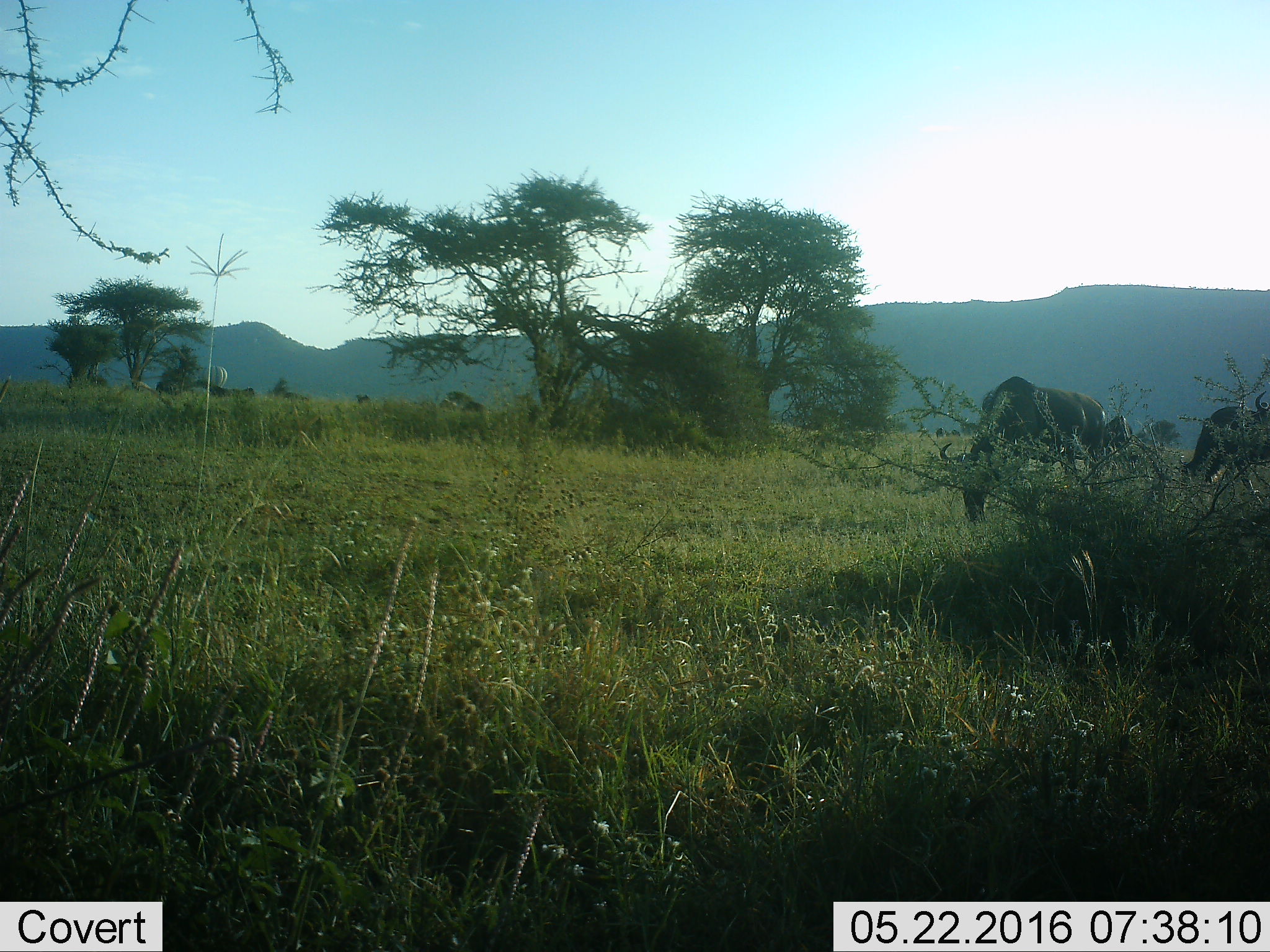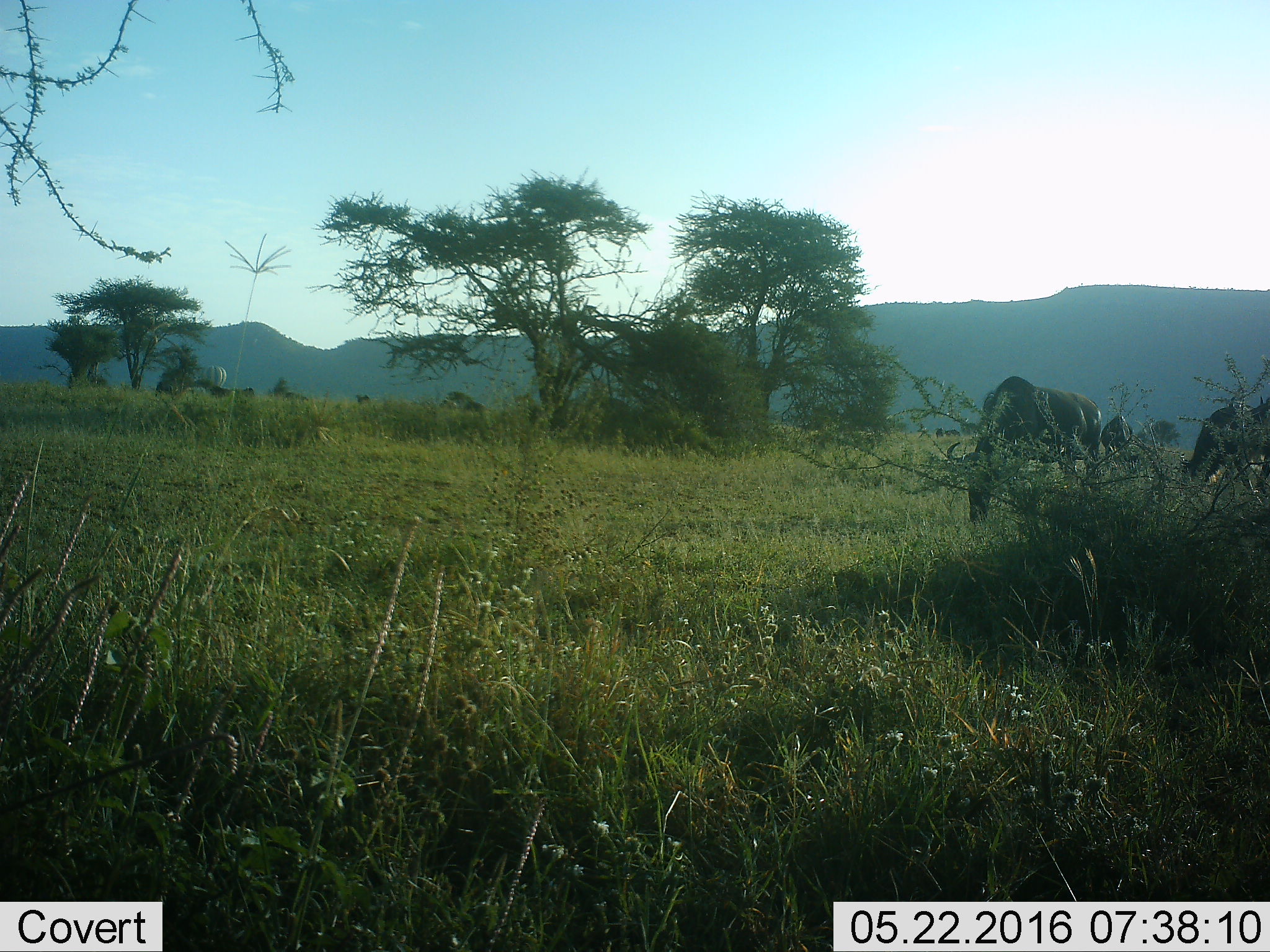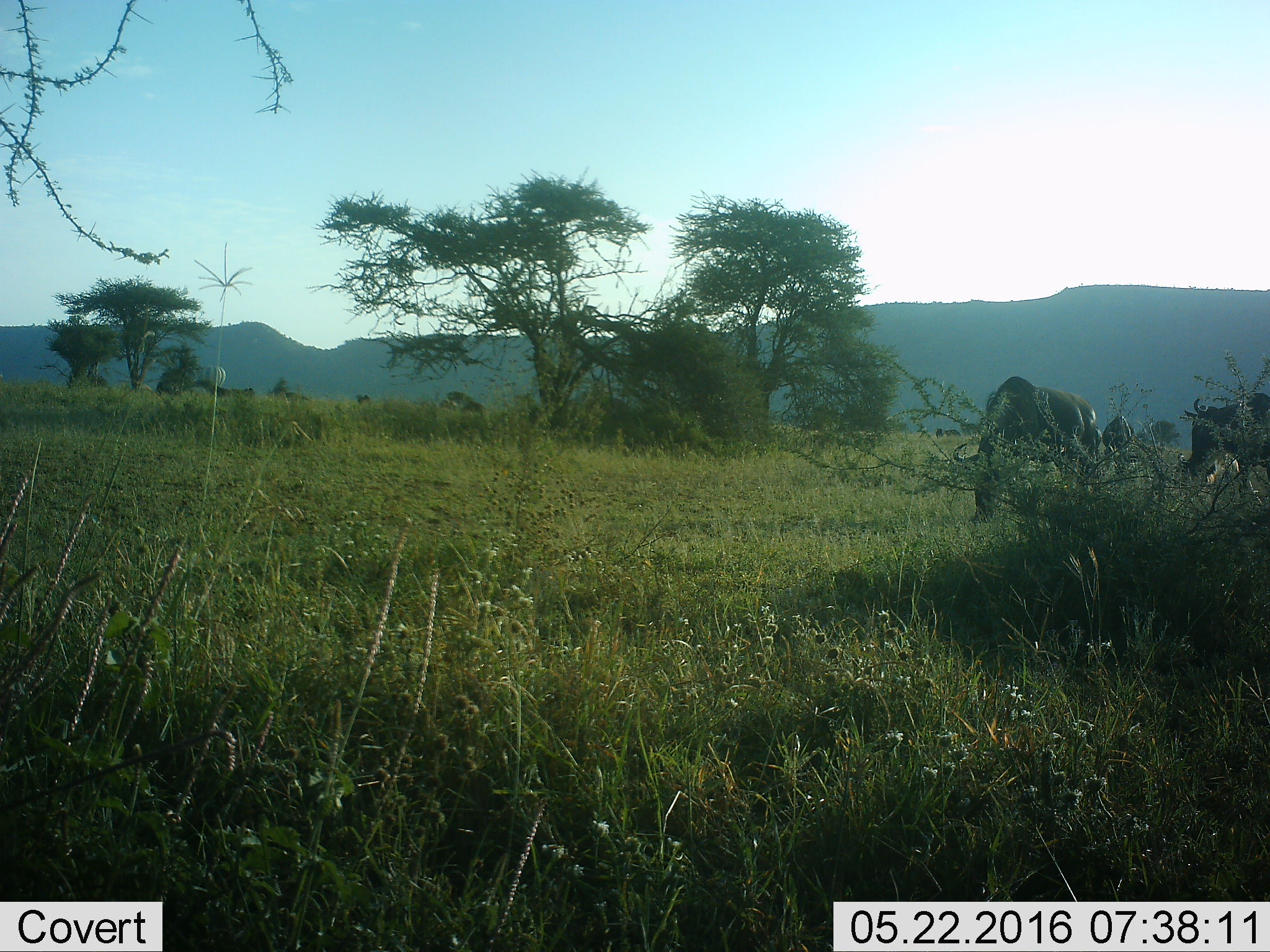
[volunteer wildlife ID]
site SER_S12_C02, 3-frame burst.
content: unidentified animal